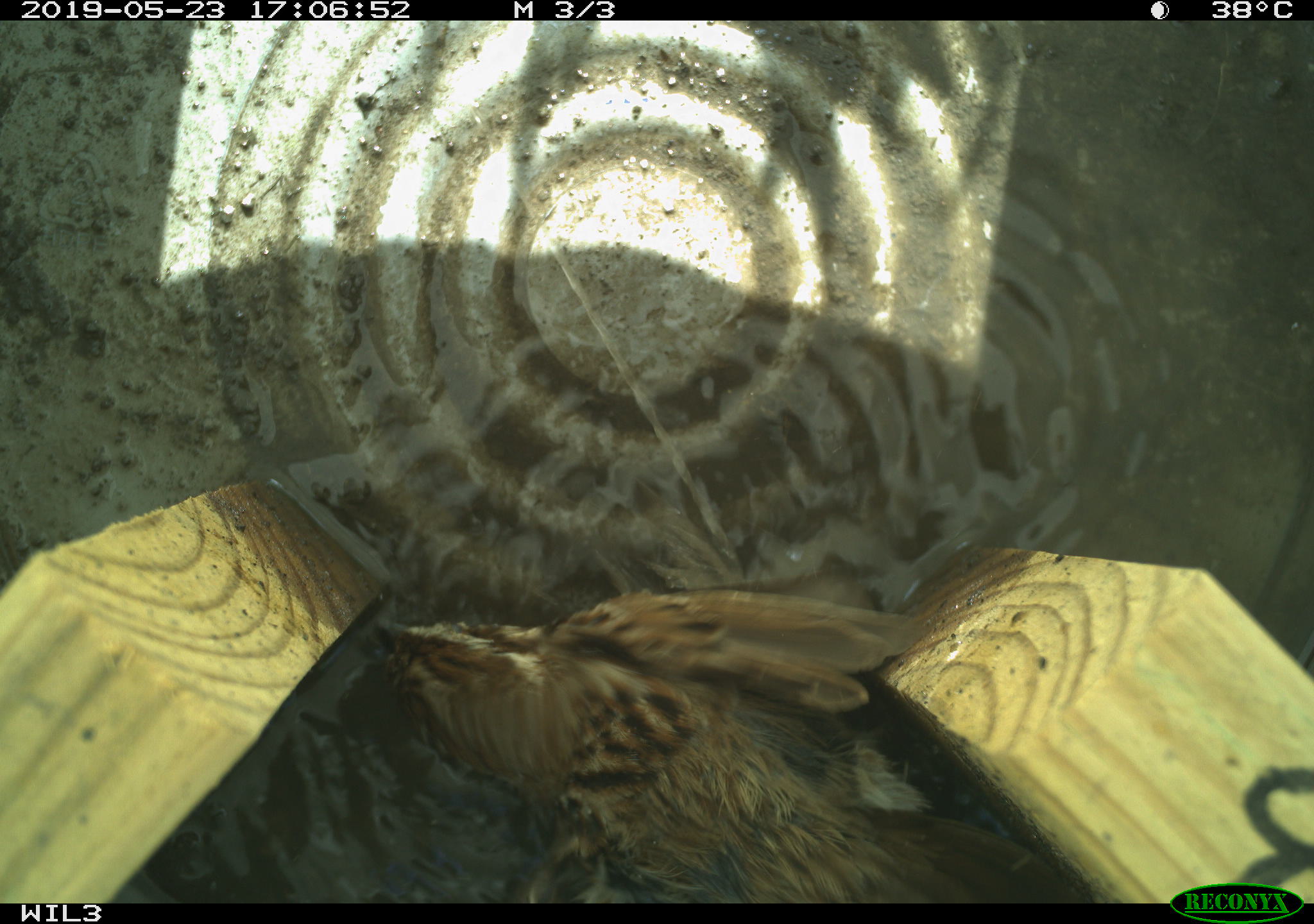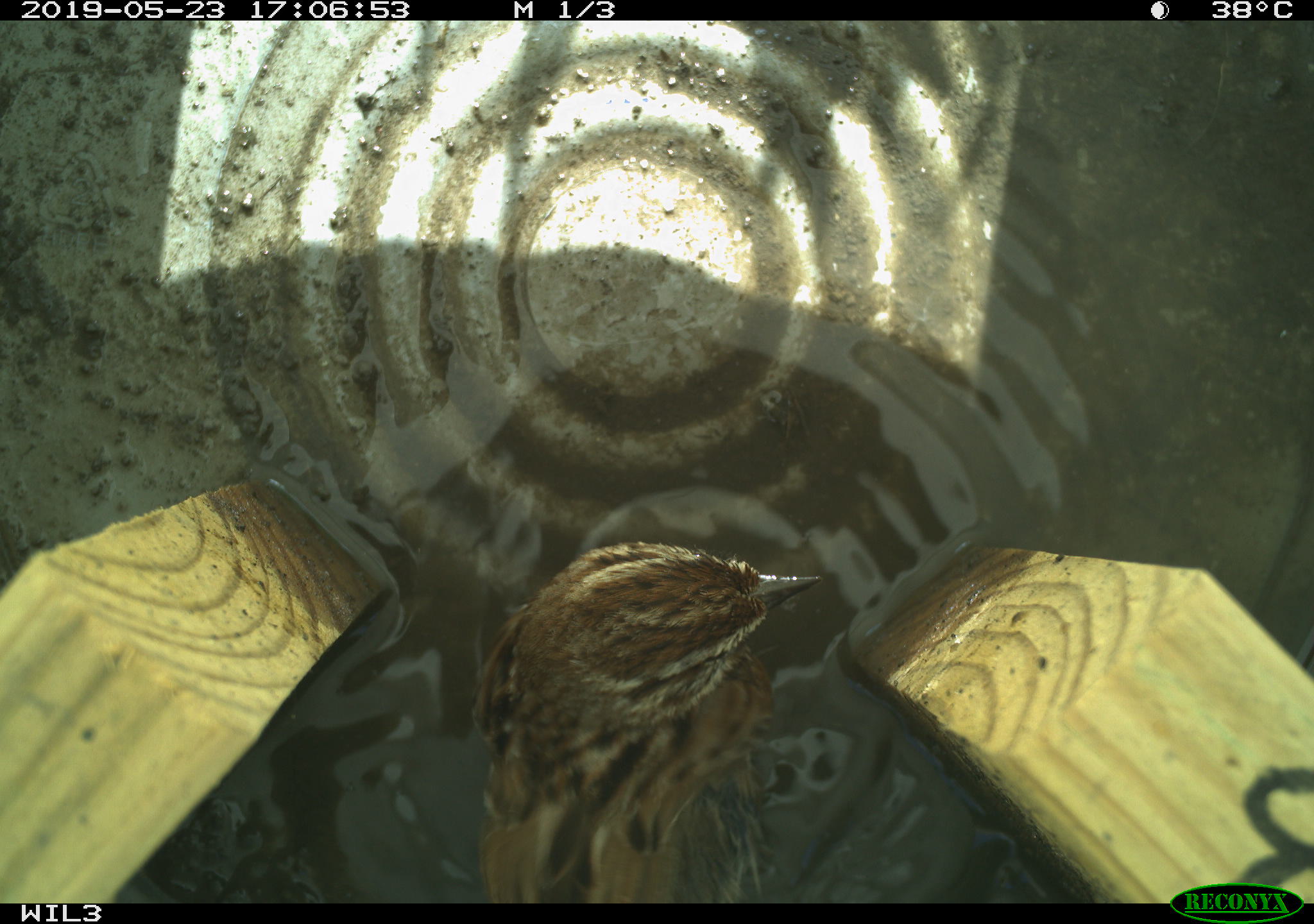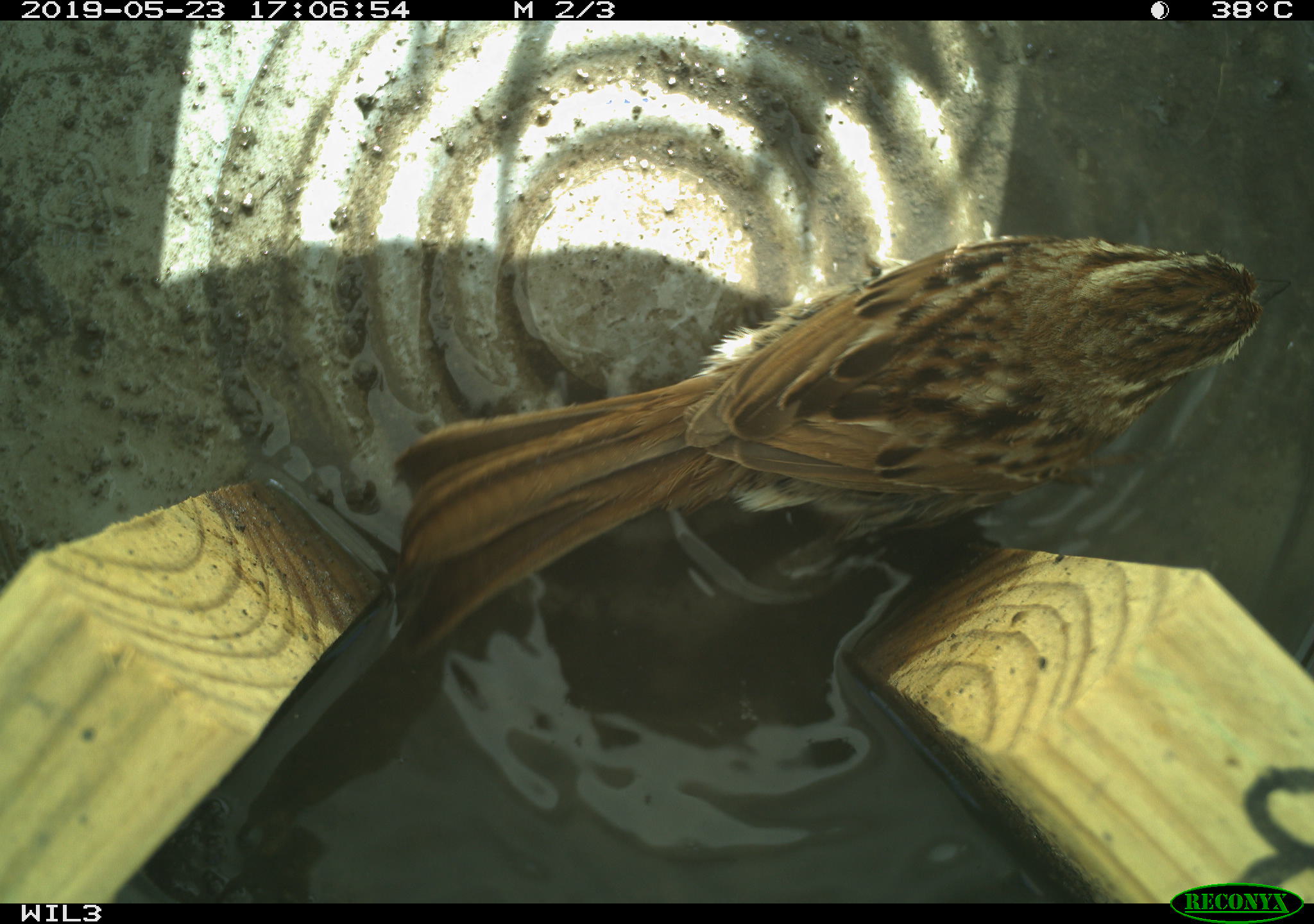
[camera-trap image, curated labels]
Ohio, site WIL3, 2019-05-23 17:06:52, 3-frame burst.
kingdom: Animalia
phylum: Chordata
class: Aves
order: Passeriformes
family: Passerellidae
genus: Melospiza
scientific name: Melospiza melodia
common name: song sparrow